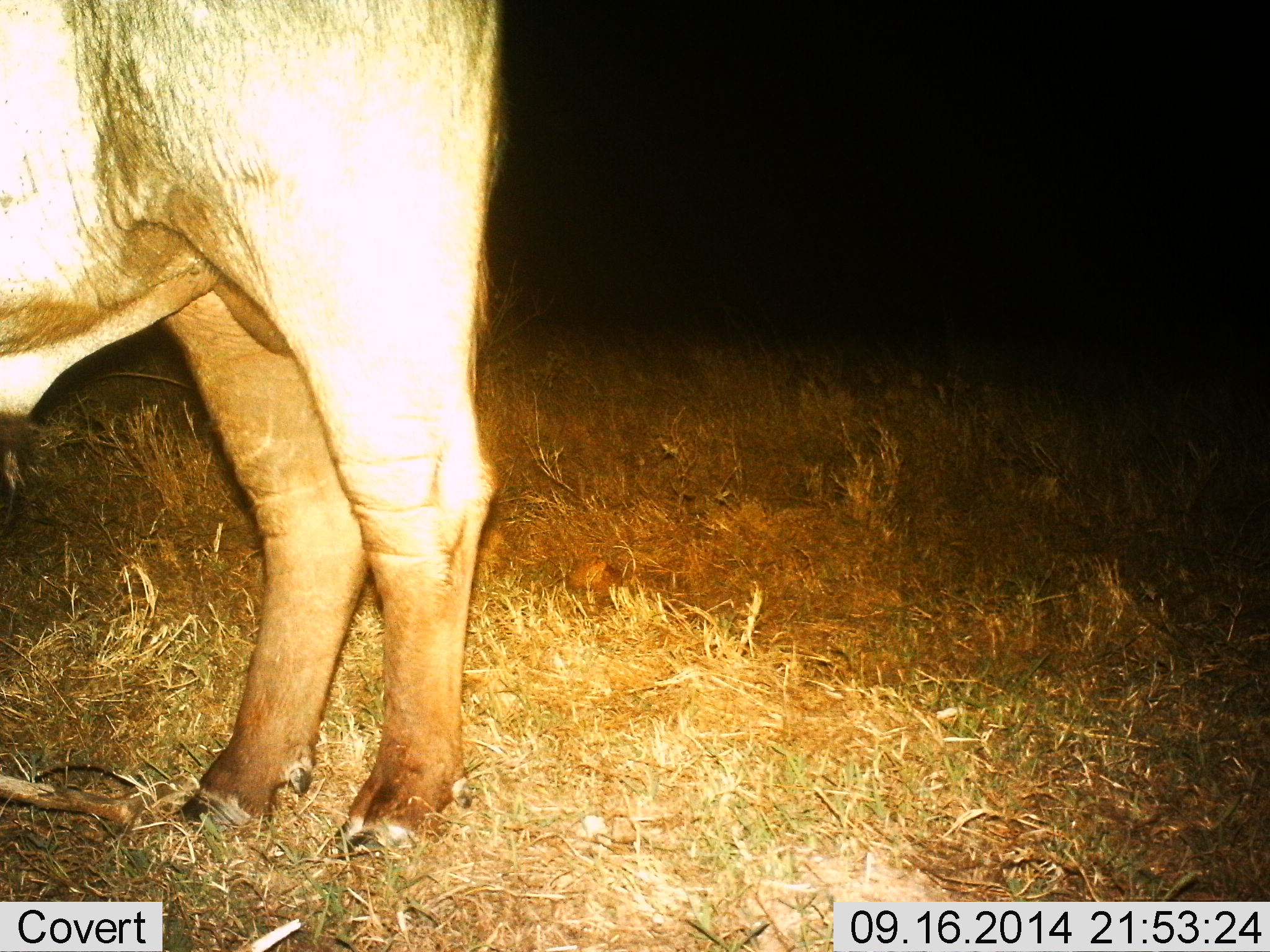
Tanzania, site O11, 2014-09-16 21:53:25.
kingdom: Animalia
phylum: Chordata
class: Mammalia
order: Artiodactyla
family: Bovidae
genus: Syncerus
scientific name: Syncerus caffer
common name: cape buffalo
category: buffalo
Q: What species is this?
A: Buffalo (cape buffalo) (Syncerus caffer).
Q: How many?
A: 1.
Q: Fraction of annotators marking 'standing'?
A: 100%.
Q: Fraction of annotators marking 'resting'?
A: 0%.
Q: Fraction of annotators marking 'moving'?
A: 0%.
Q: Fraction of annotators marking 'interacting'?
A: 0%.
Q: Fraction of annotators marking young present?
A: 0%.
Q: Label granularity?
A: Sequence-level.